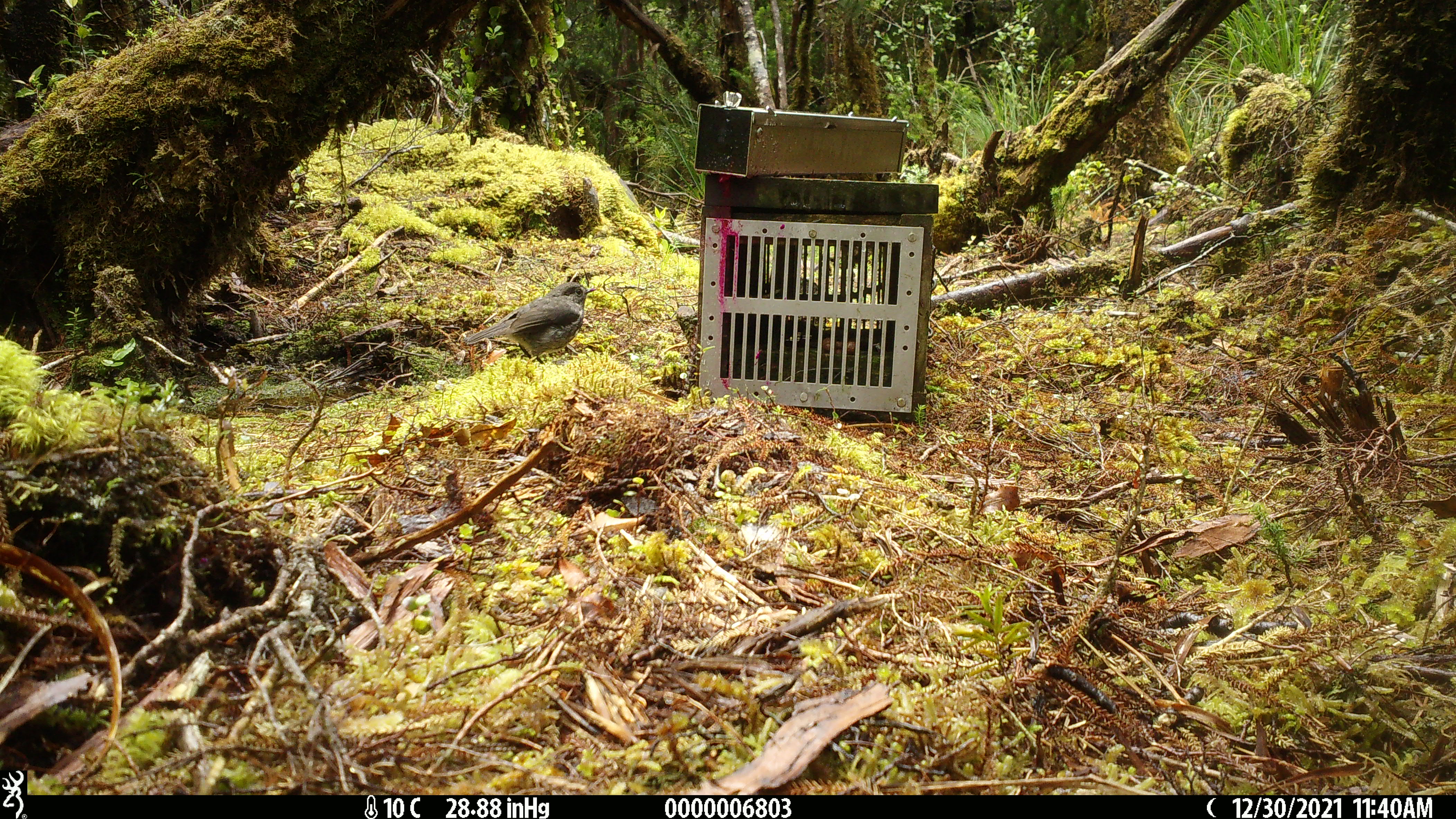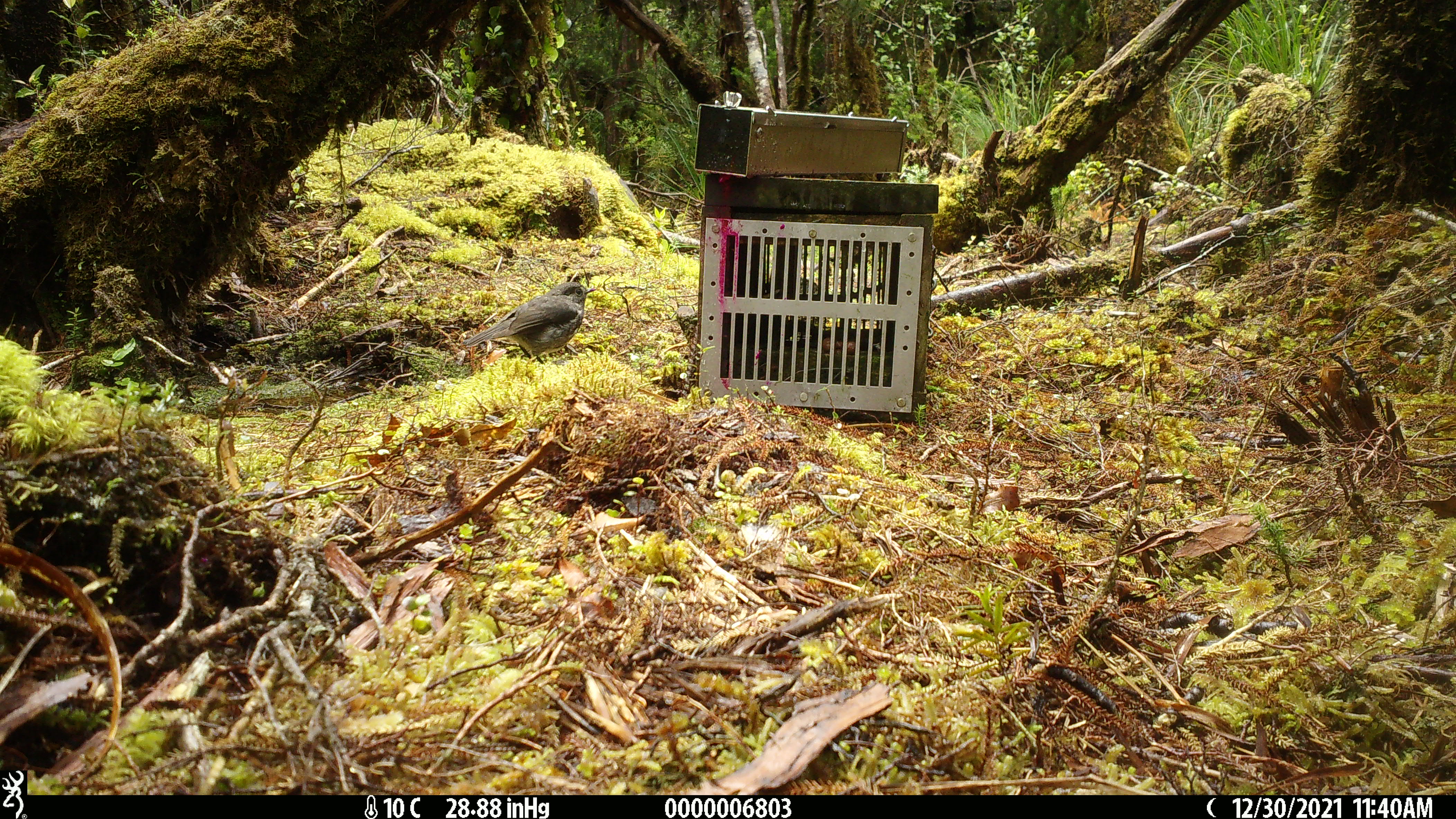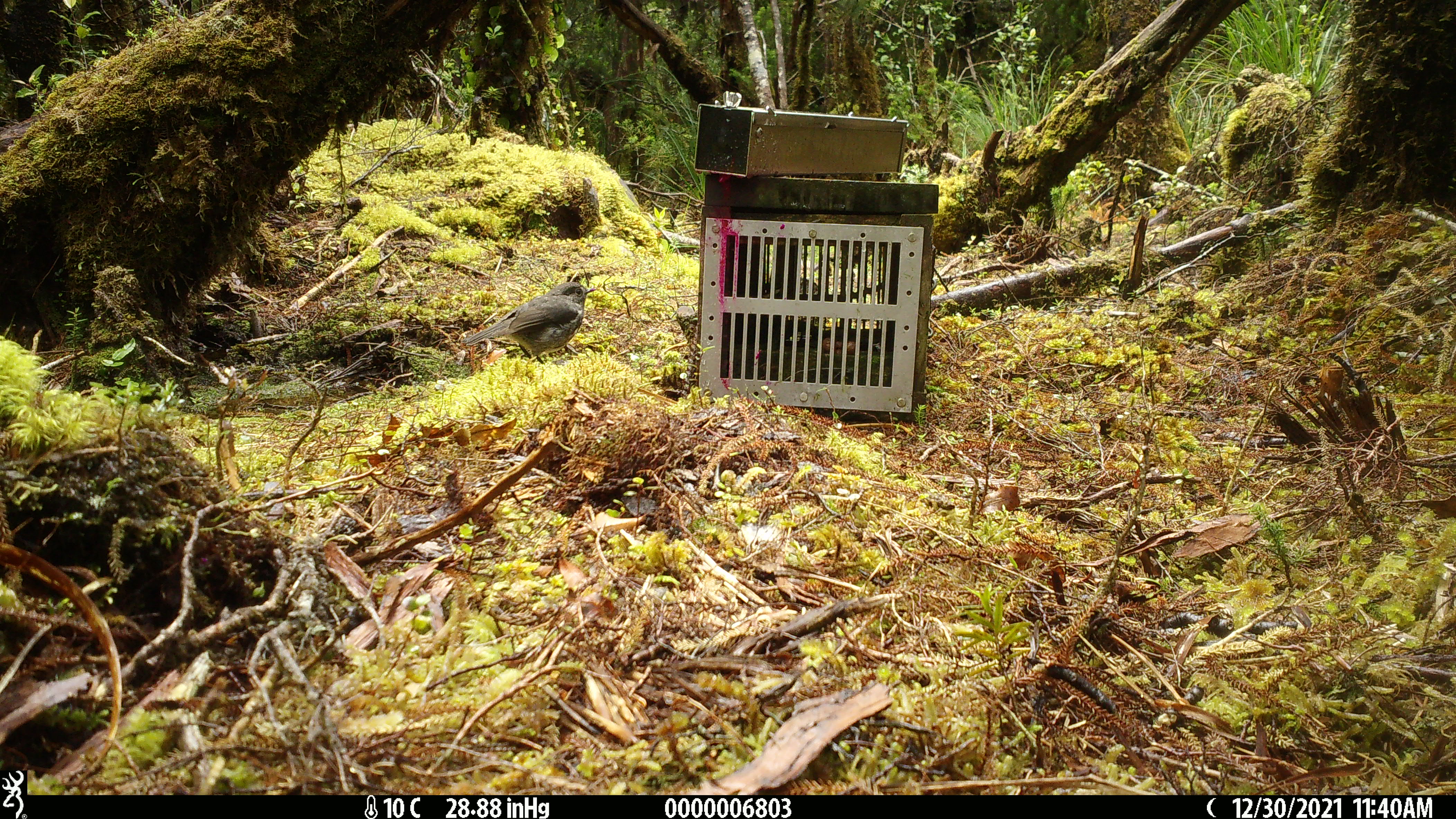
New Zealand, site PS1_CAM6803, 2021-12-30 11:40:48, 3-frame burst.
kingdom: Animalia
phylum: Chordata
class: Aves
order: Passeriformes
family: Petroicidae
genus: Petroica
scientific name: Petroica australis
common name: new zealand robin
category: robin